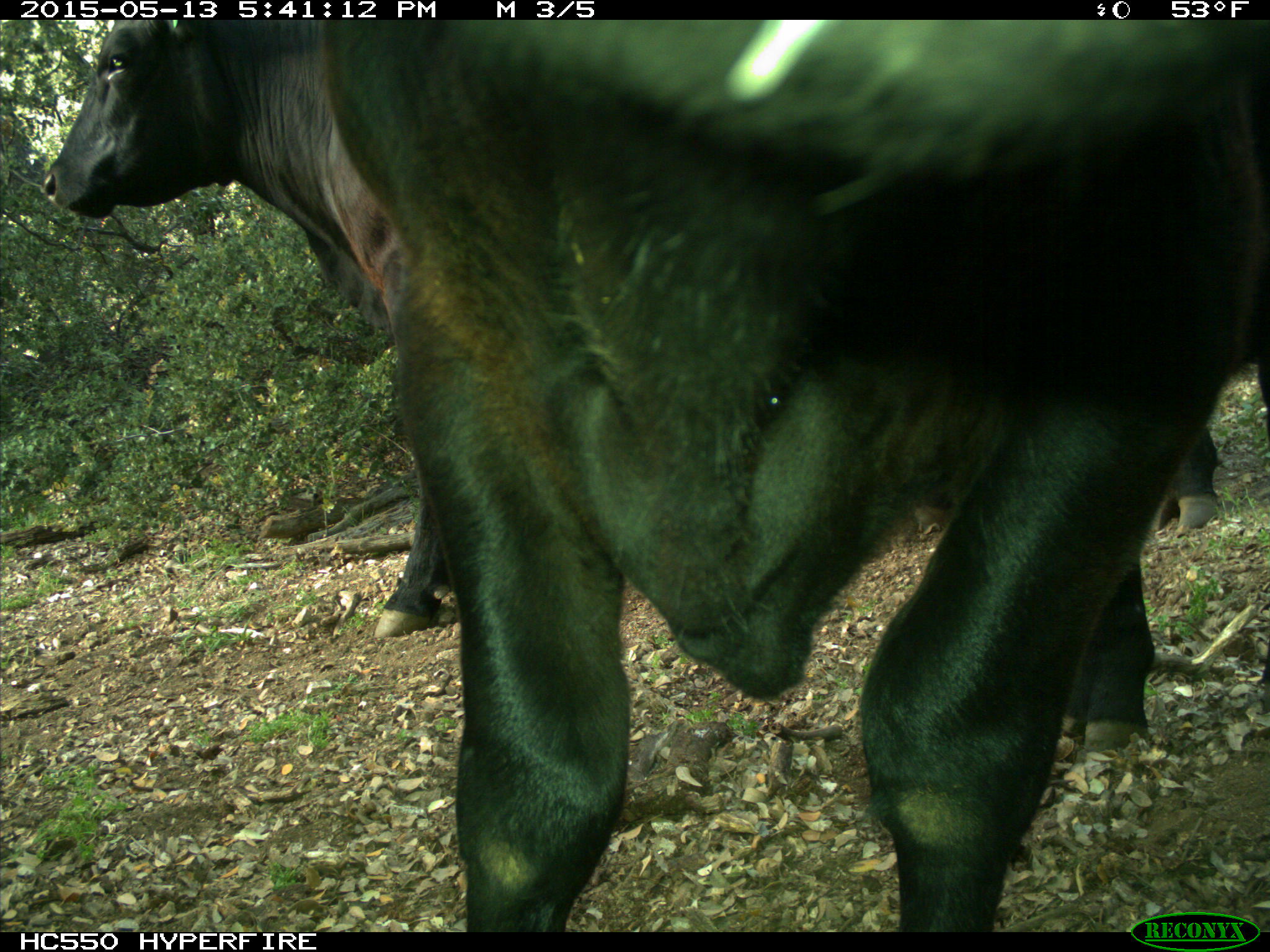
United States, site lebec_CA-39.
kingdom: Animalia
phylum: Chordata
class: Mammalia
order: Artiodactyla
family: Bovidae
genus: Bos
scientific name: Bos taurus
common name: domestic cow